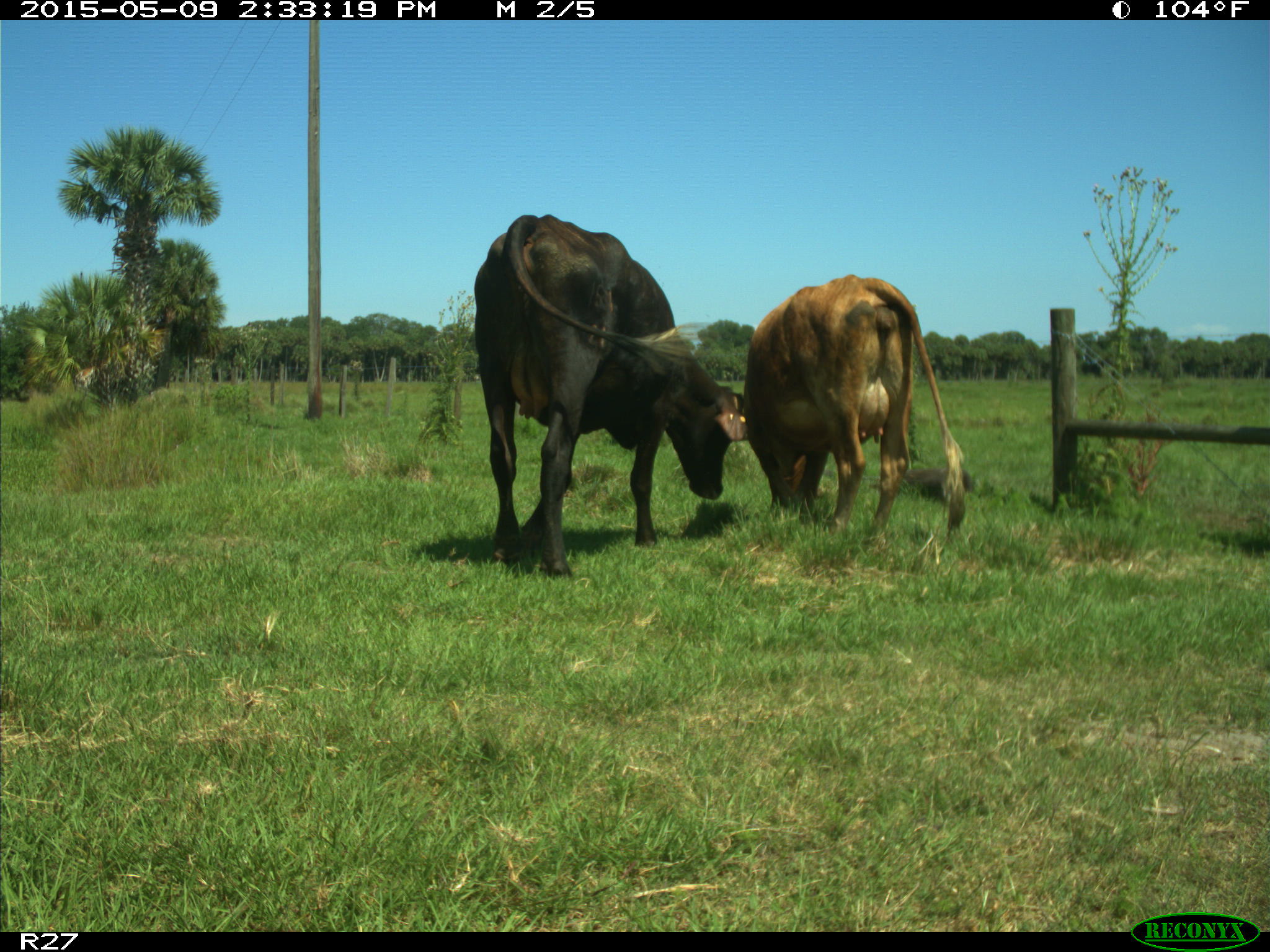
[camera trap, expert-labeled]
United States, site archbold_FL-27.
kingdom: Animalia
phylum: Chordata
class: Mammalia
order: Artiodactyla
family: Bovidae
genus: Bos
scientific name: Bos taurus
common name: domestic cow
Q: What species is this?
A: Bos taurus (domestic cow).